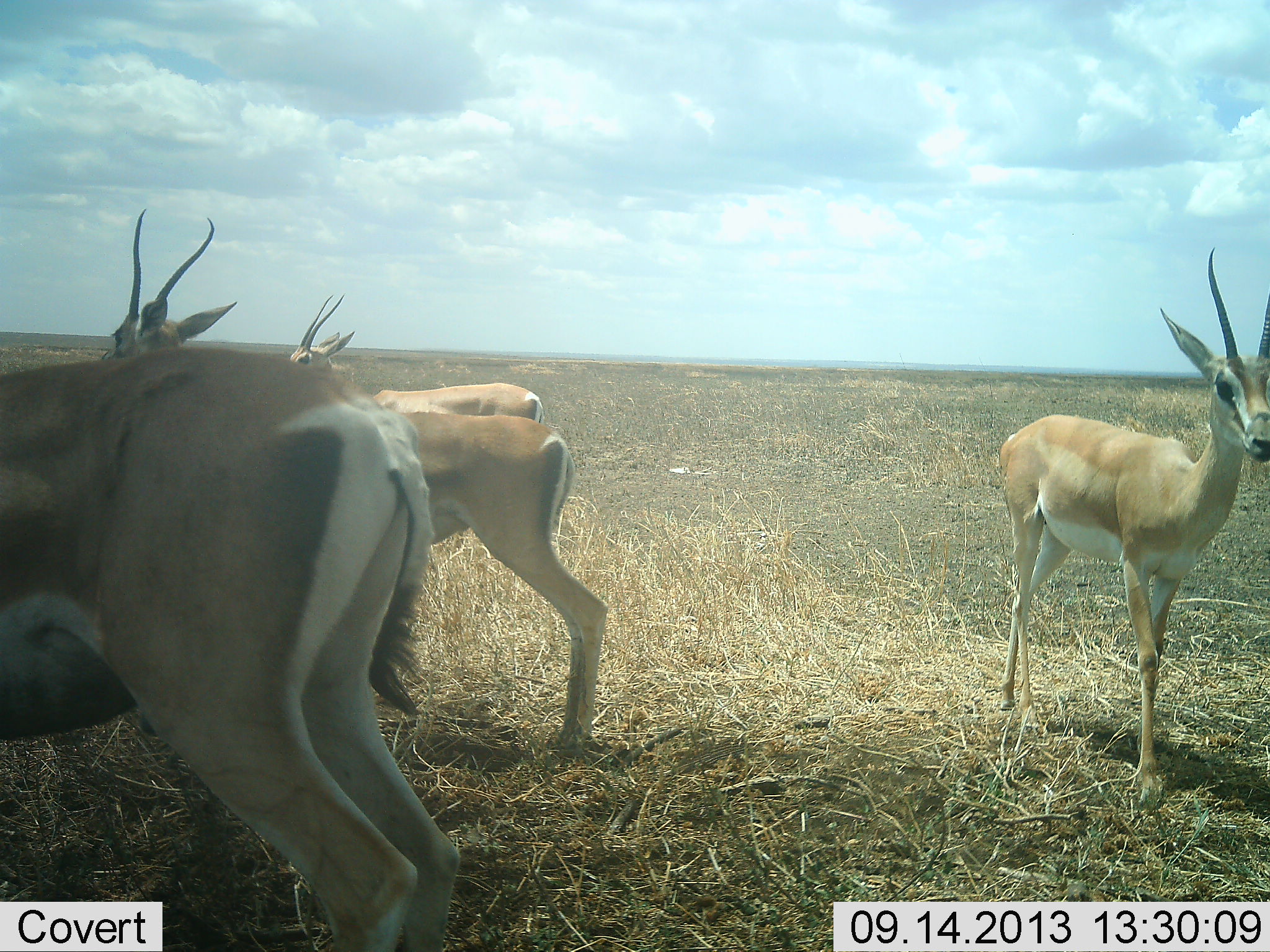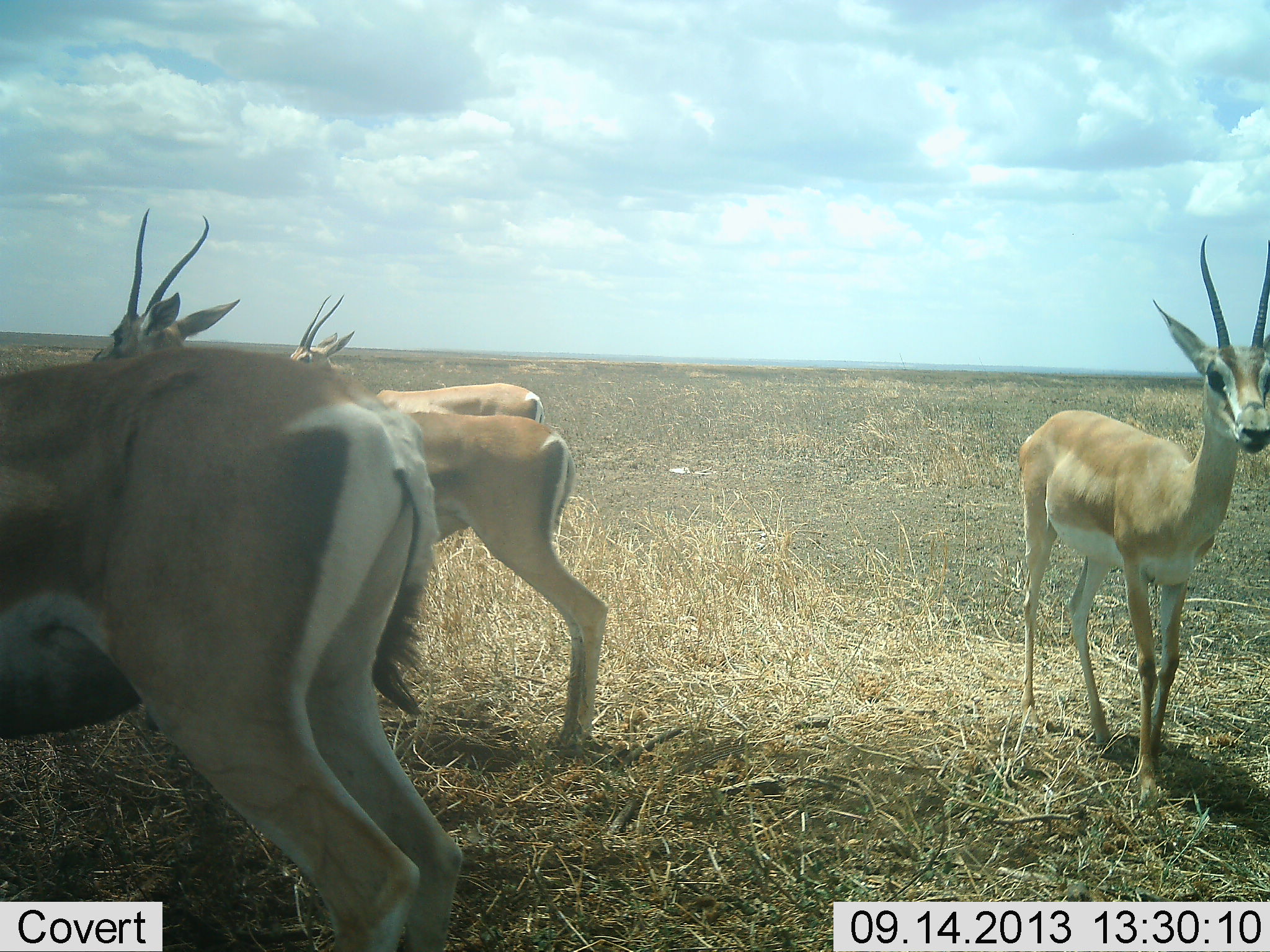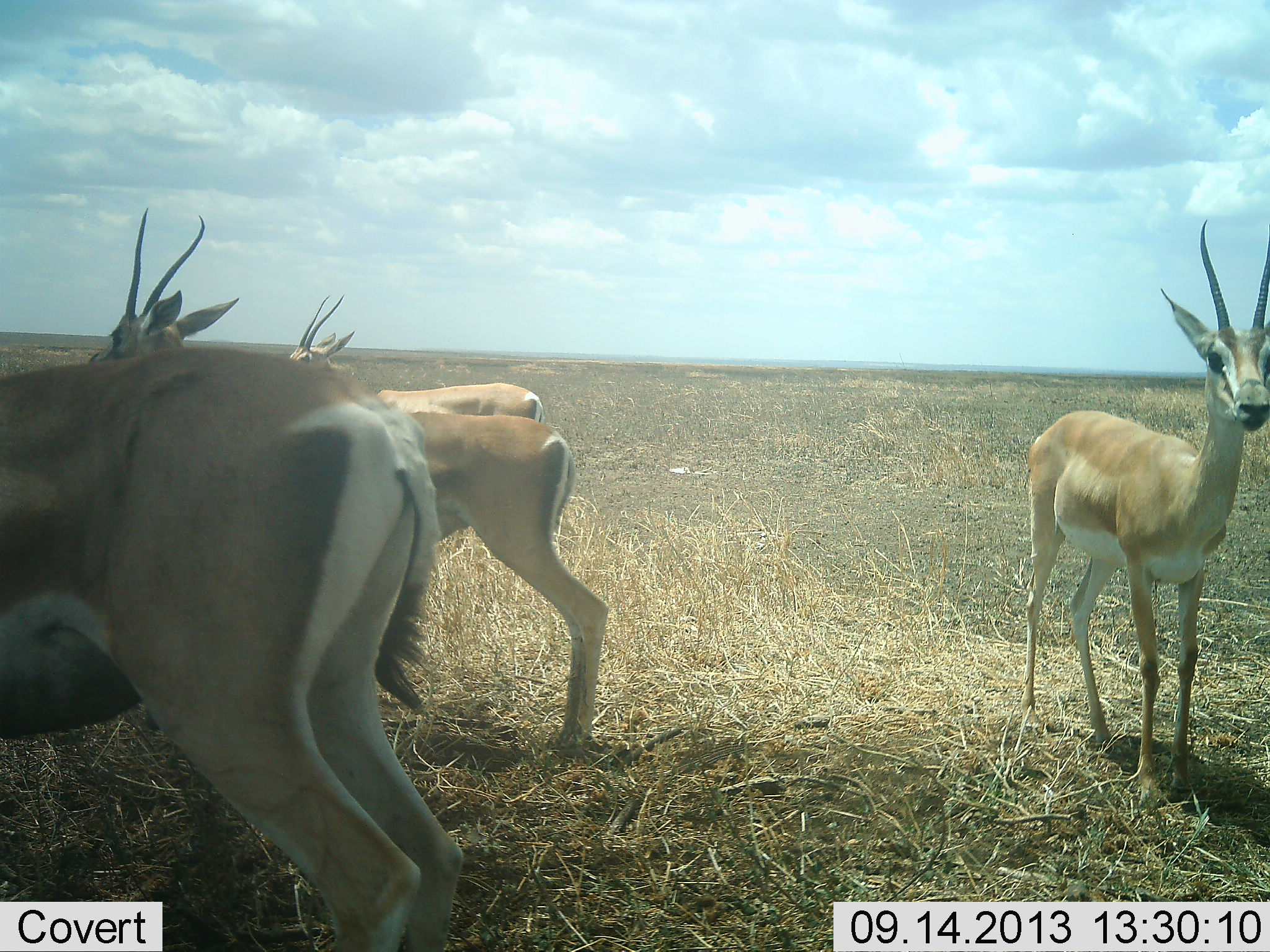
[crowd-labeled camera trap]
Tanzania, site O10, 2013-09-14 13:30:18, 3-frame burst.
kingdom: Animalia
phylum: Chordata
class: Mammalia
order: Artiodactyla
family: Bovidae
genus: Nanger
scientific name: Nanger granti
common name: grant's gazelle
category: gazellegrants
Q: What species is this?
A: Gazellegrants (grant's gazelle) (Nanger granti).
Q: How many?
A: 4.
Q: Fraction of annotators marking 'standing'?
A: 93%.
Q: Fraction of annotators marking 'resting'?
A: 4%.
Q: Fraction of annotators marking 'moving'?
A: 11%.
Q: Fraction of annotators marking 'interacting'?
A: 4%.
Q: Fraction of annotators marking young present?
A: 0%.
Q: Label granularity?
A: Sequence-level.